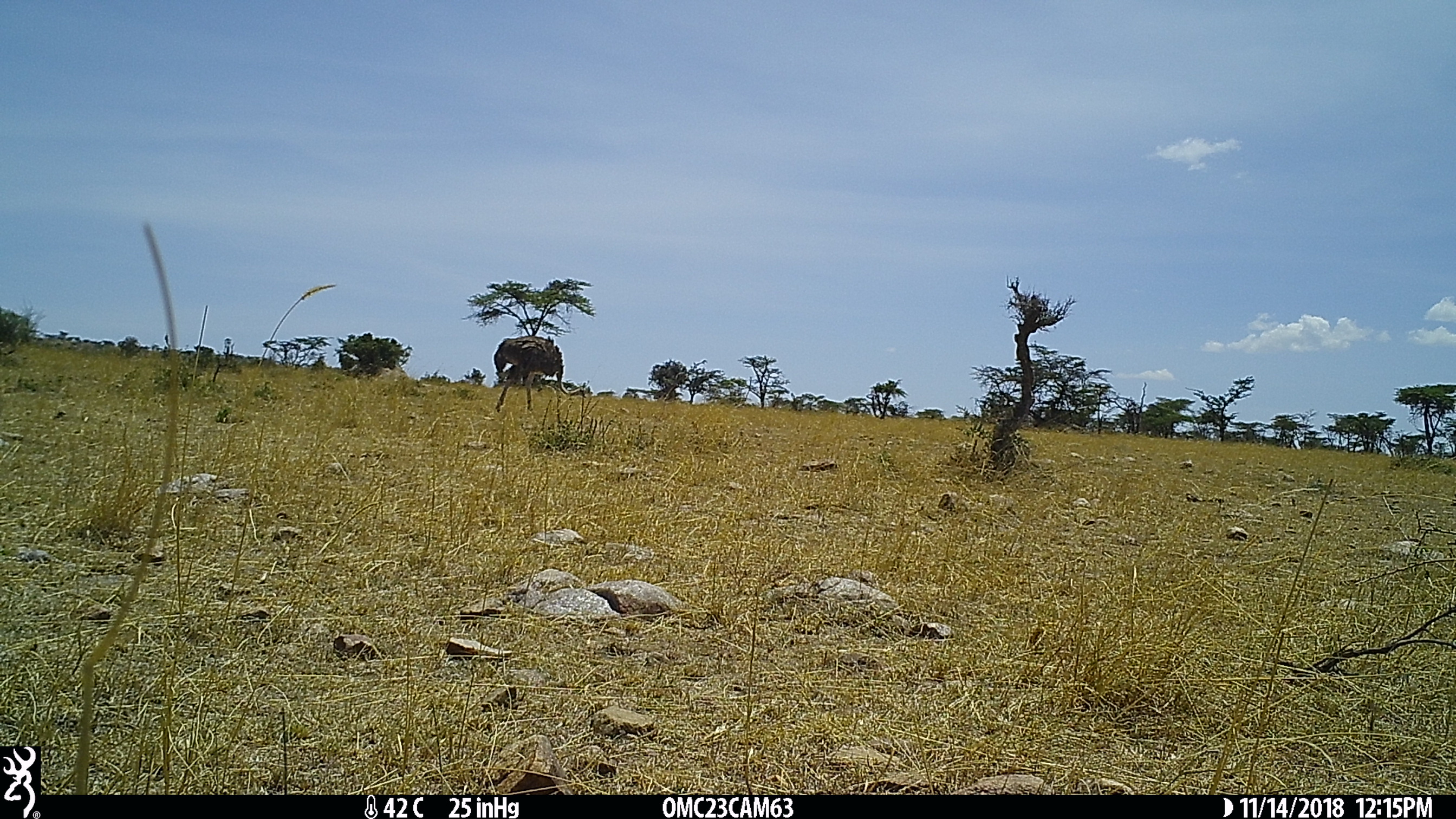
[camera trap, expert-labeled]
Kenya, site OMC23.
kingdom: Animalia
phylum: Chordata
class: Aves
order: Struthioniformes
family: Struthionidae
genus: Struthio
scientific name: Struthio camelus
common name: ostrich